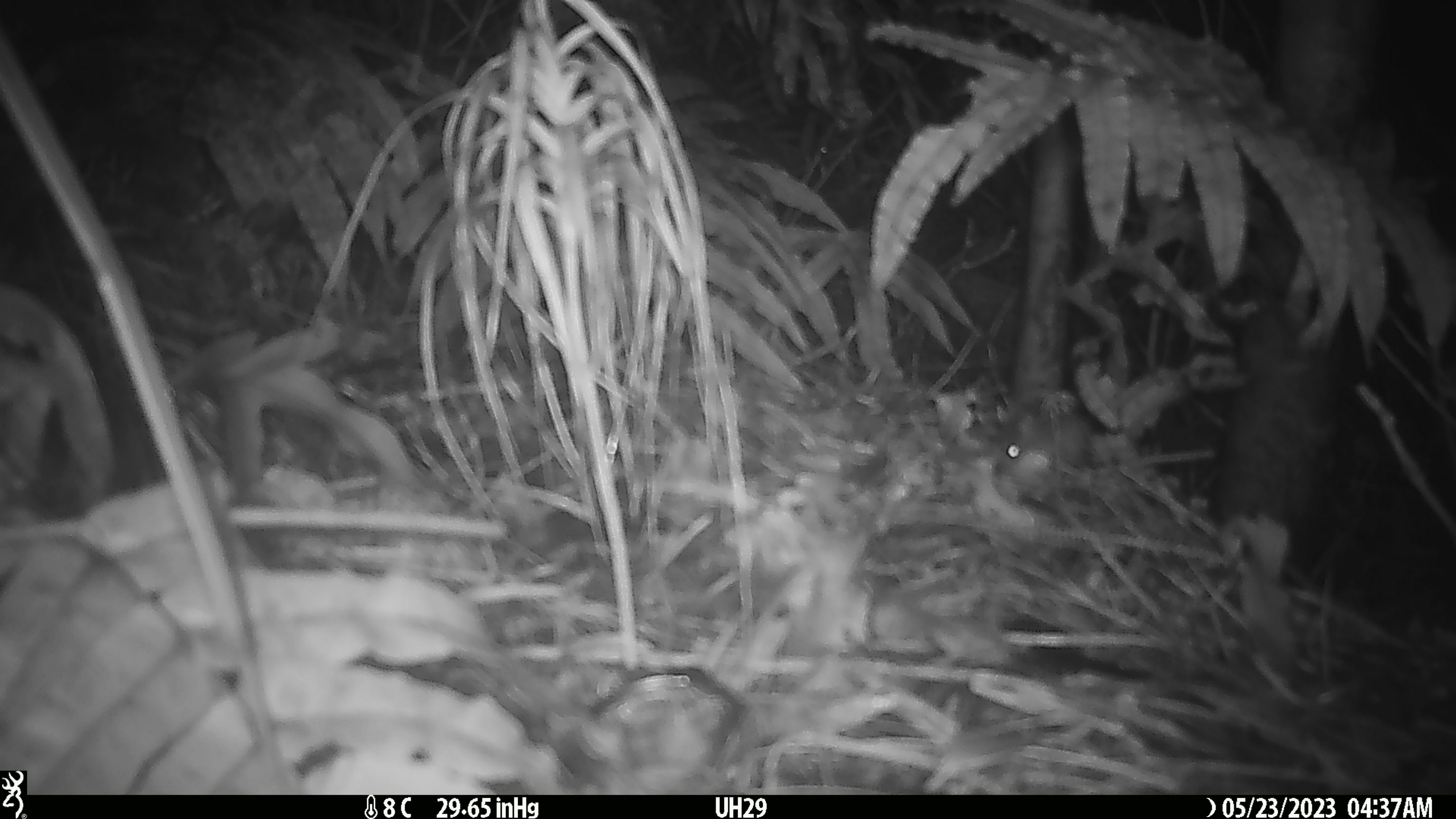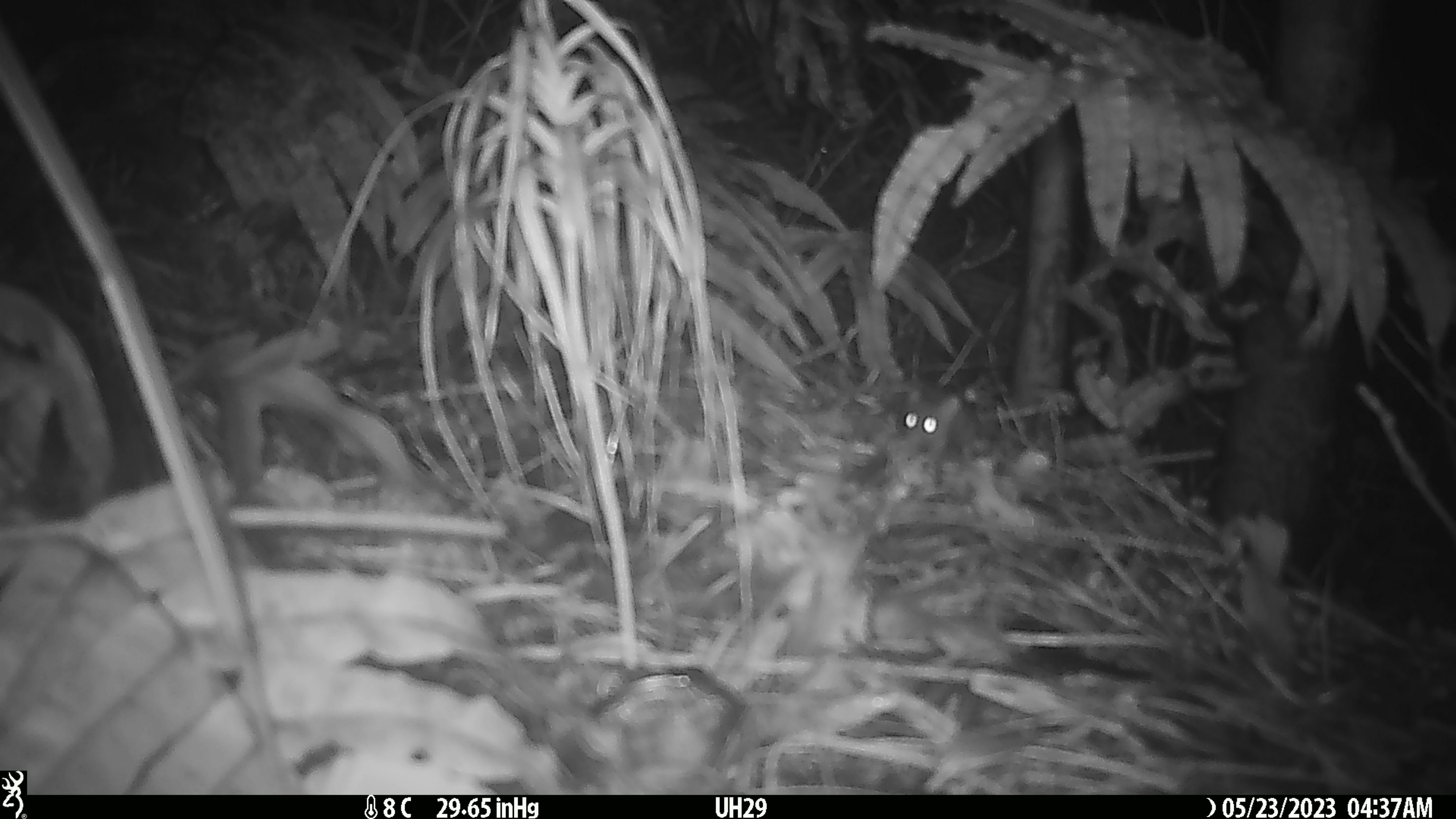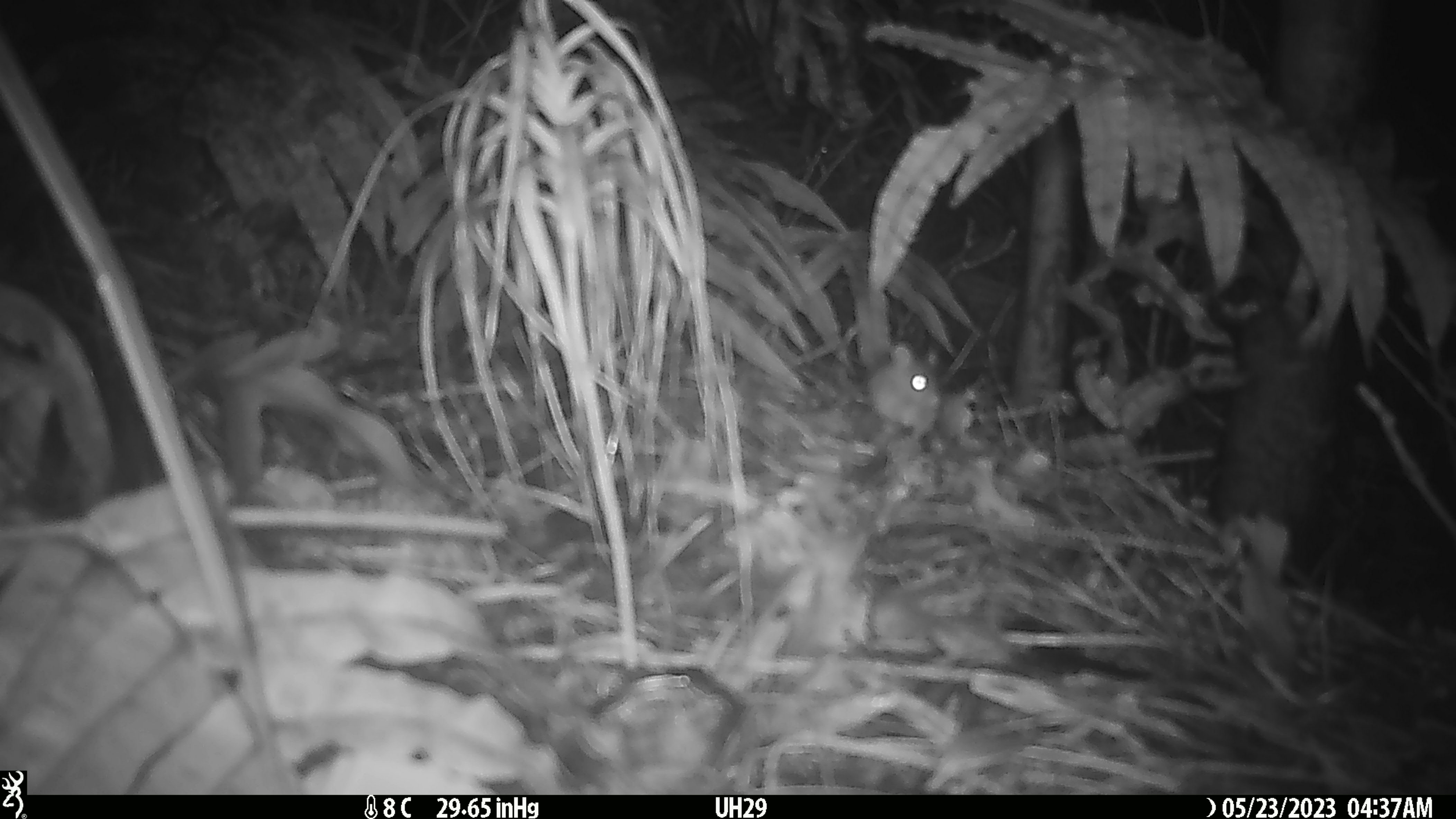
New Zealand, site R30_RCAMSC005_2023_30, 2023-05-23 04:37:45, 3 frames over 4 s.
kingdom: Animalia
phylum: Chordata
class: Mammalia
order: Rodentia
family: Muridae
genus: Mus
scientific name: Mus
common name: mouse